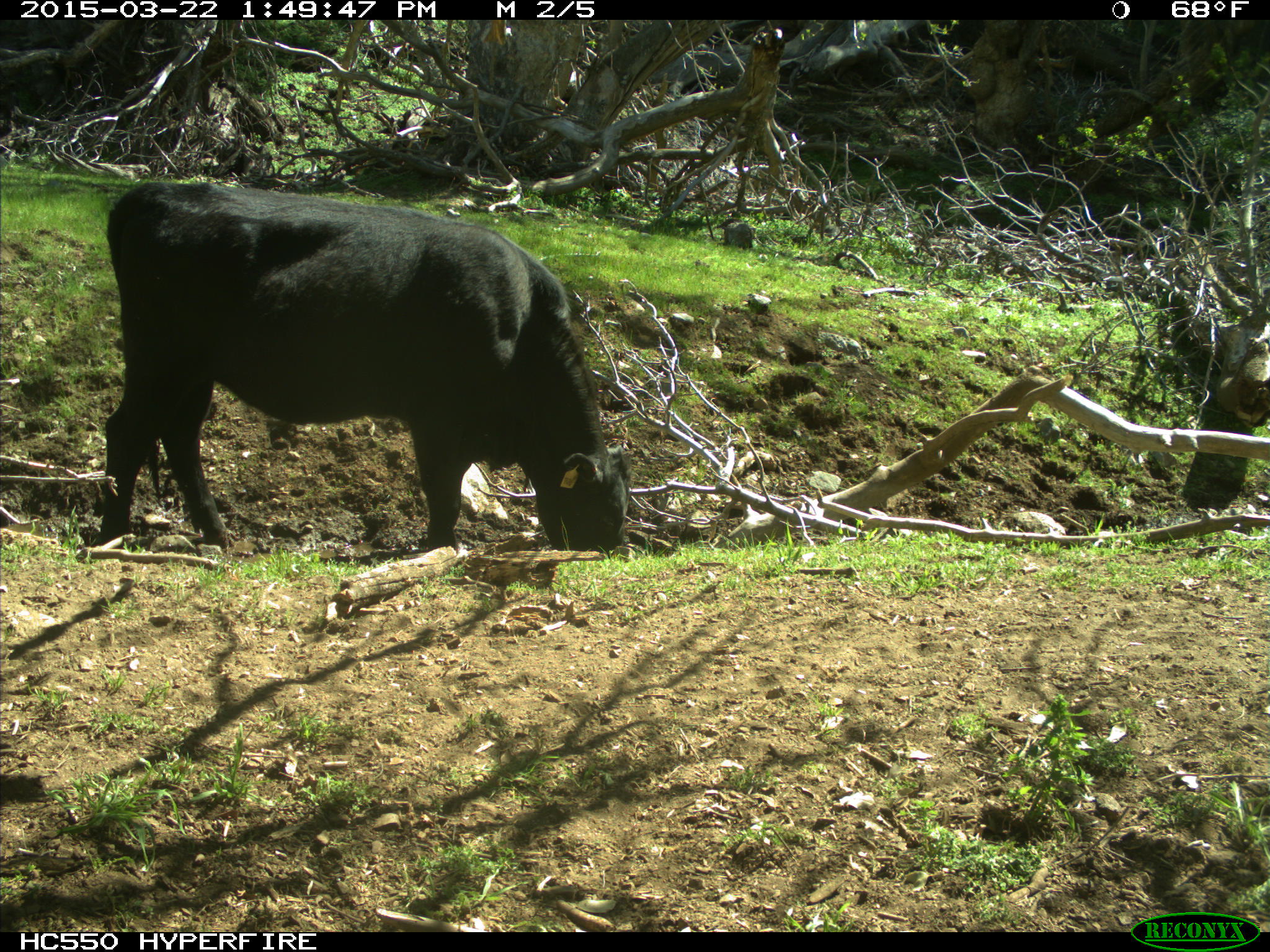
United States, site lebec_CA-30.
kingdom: Animalia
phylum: Chordata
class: Mammalia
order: Artiodactyla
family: Bovidae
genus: Bos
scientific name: Bos taurus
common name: domestic cow